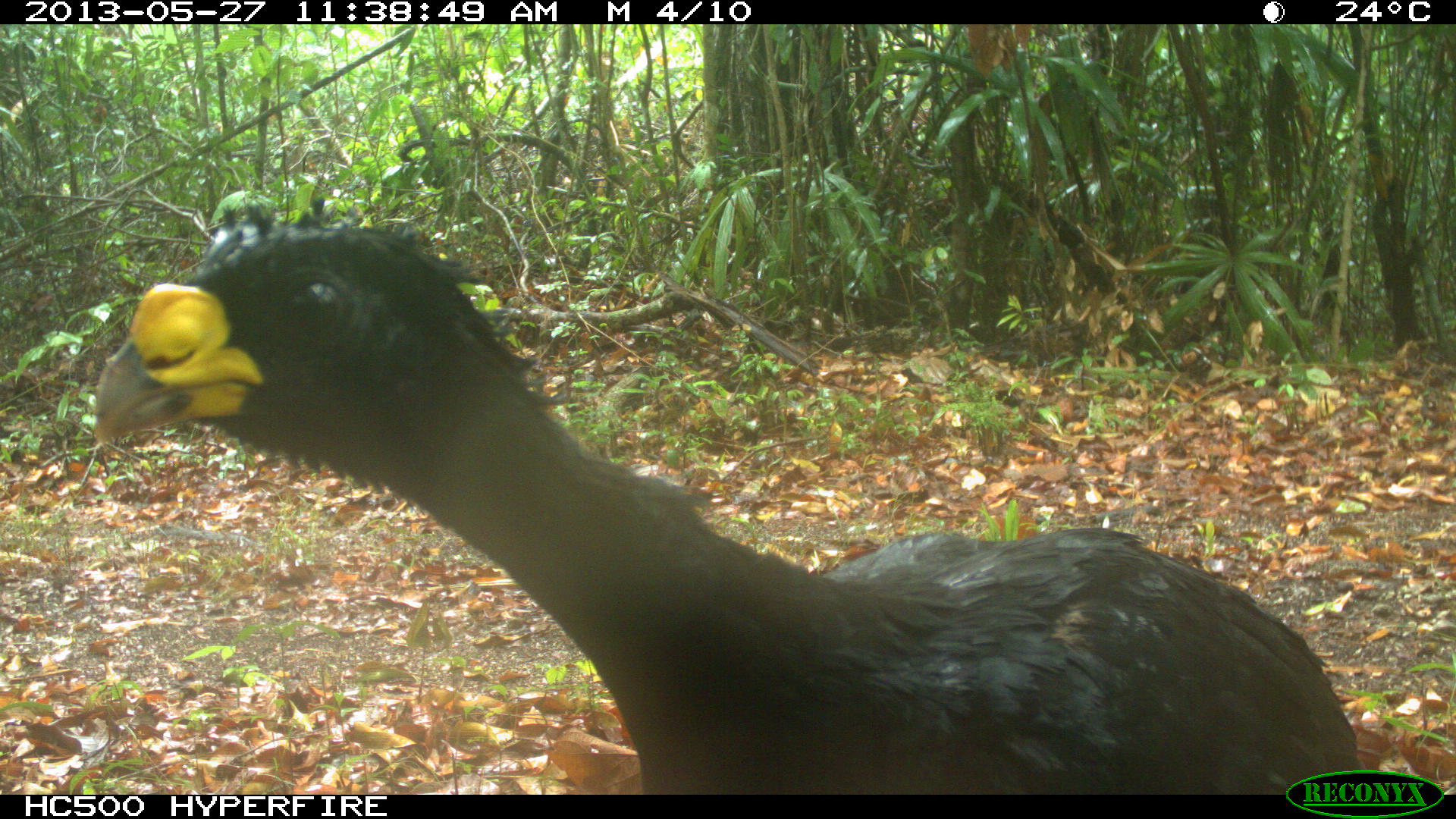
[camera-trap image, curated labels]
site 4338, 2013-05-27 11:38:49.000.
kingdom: Animalia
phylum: Chordata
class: Aves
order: Galliformes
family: Cracidae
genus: Crax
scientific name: Crax rubra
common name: great curassow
Crax rubra (great curassow), count 1, sex male.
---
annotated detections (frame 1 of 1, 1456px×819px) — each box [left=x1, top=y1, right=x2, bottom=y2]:
crax rubra: [left=91, top=194, right=1364, bottom=791]